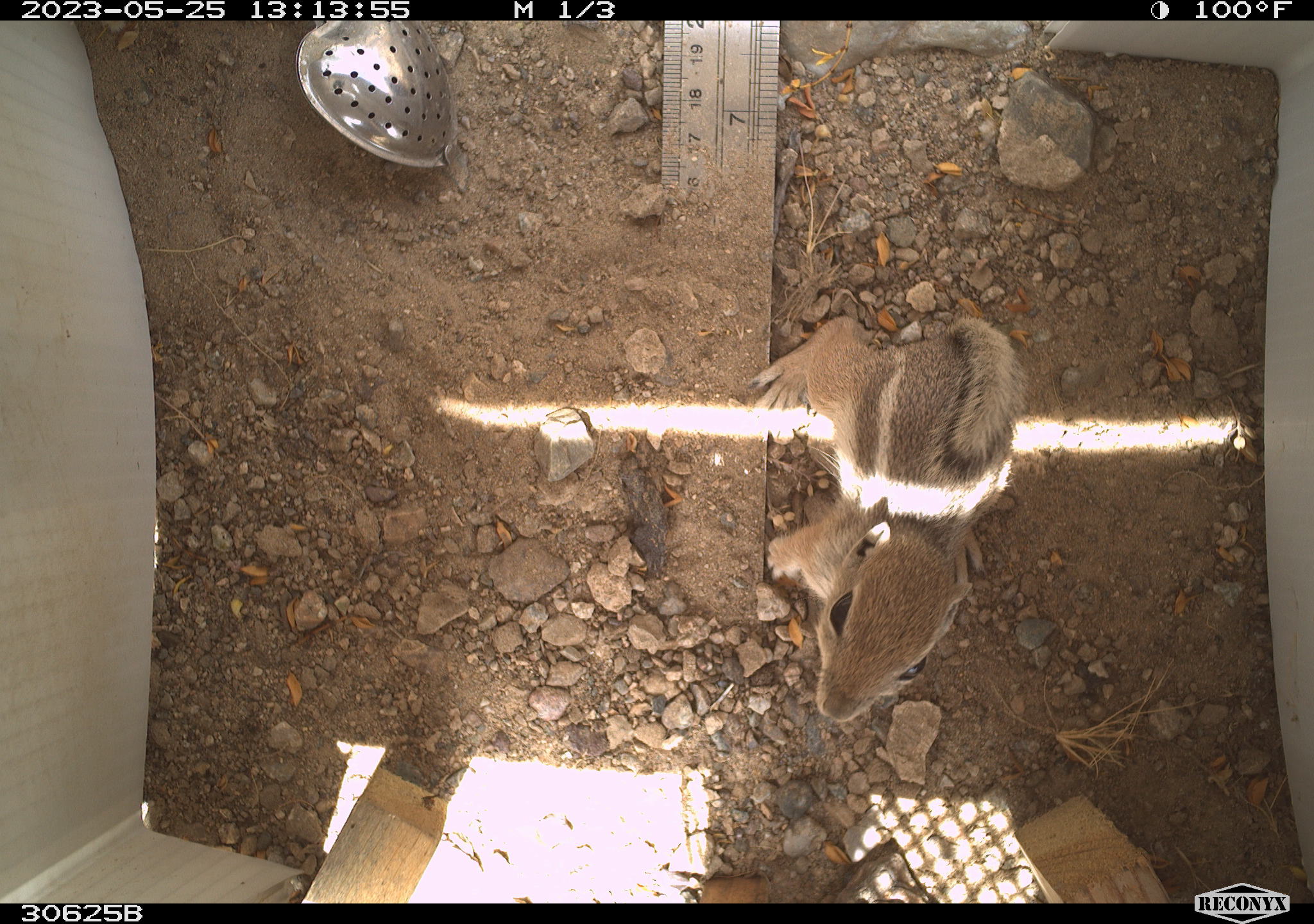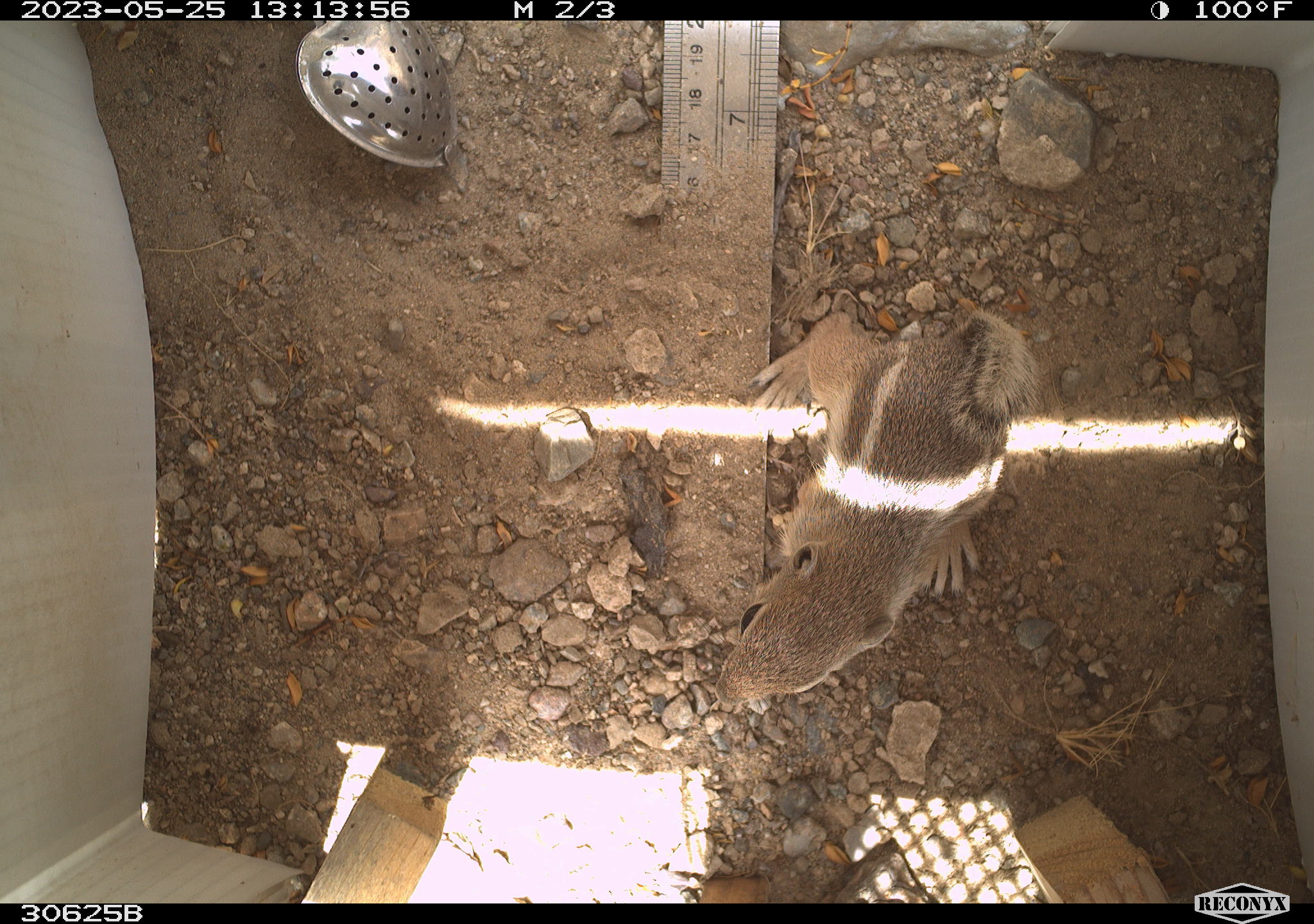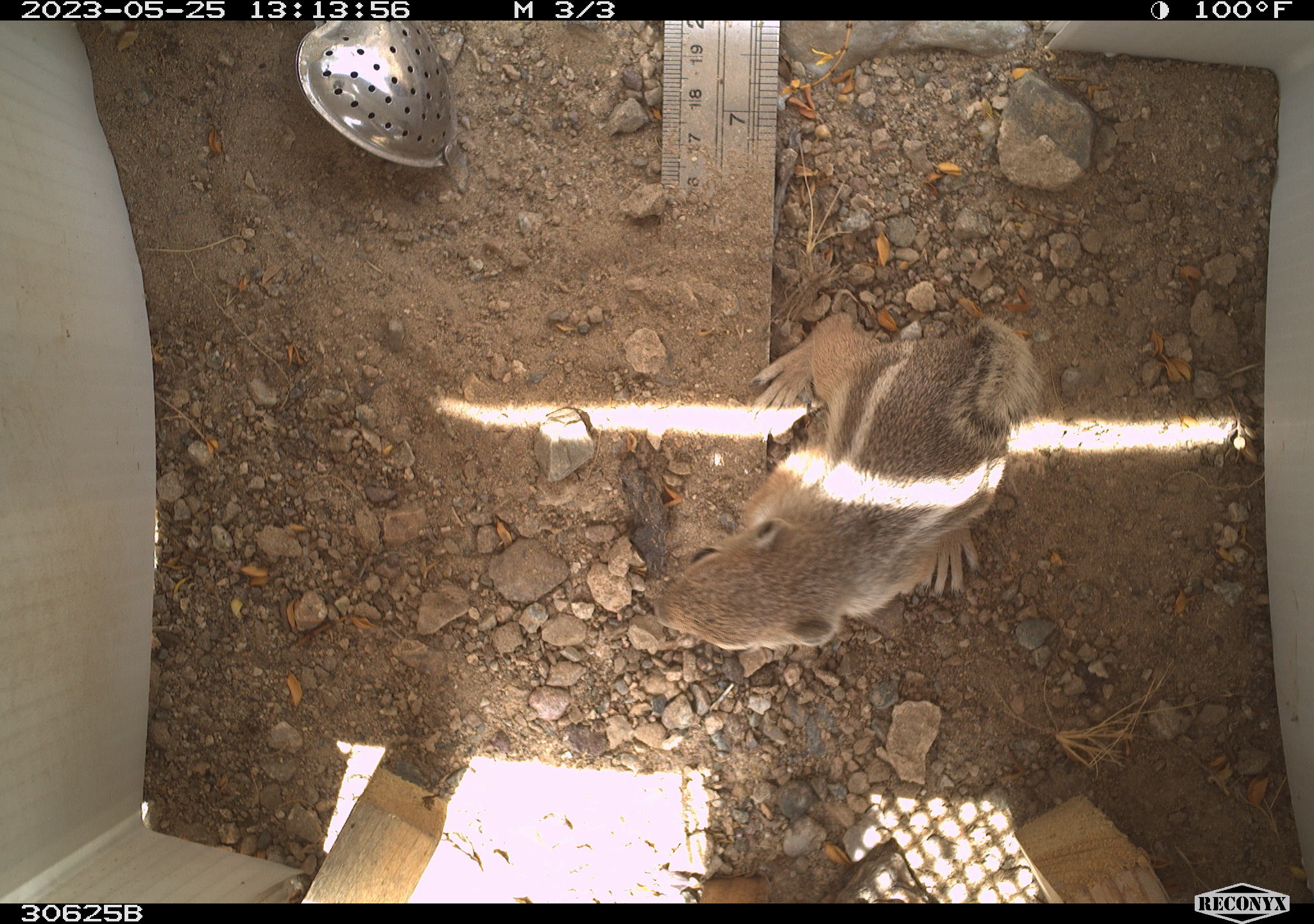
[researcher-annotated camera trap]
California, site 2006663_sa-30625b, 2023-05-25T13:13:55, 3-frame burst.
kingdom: Animalia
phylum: Chordata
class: Mammalia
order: Rodentia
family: Sciuridae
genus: Ammospermophilus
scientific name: Ammospermophilus leucurus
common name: white-tailed antelope squirrel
White-tailed antelope squirrel (Ammospermophilus leucurus).